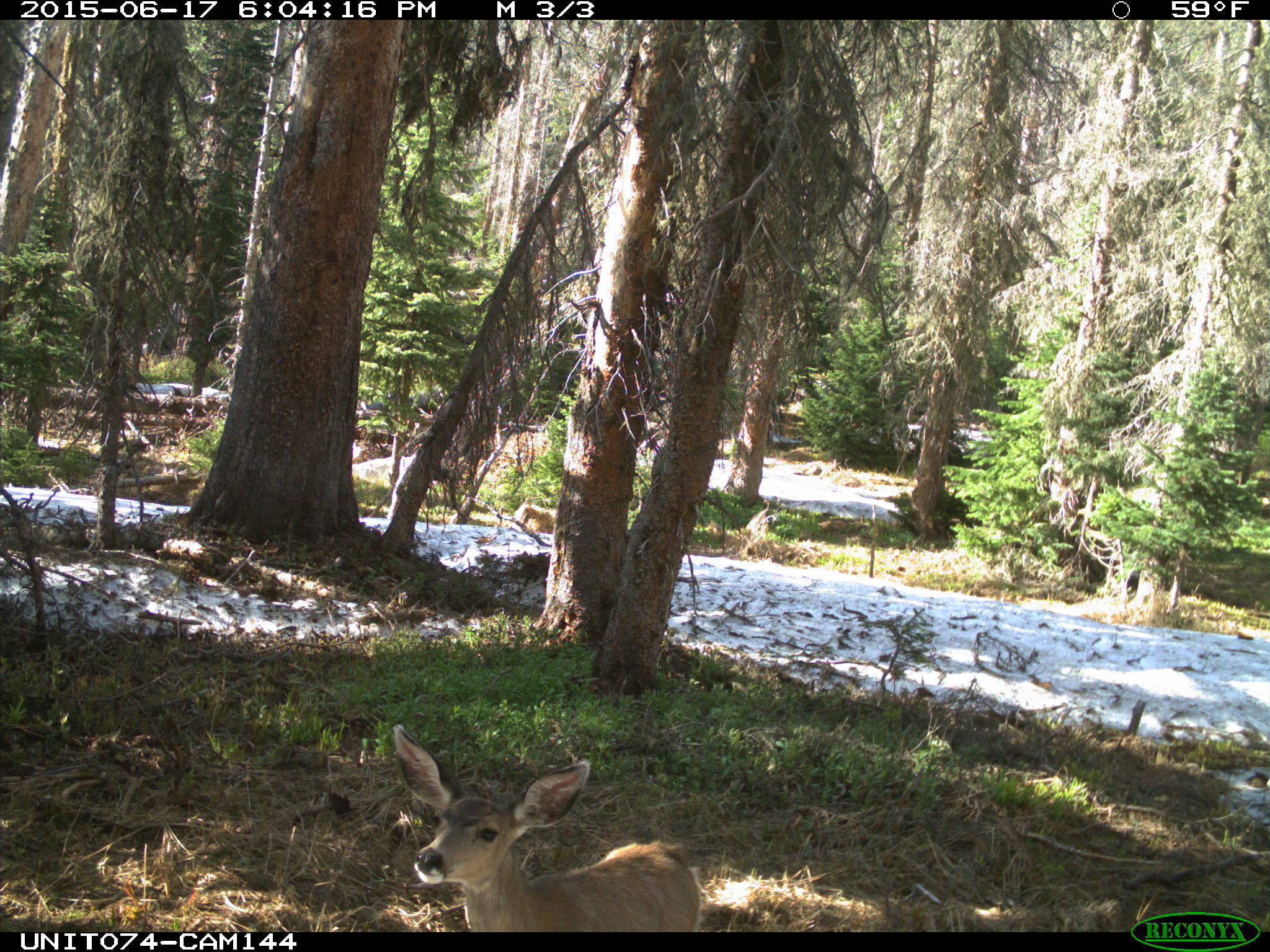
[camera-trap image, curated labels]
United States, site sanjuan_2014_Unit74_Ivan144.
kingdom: Animalia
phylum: Chordata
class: Mammalia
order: Artiodactyla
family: Cervidae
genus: Odocoileus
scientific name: Odocoileus hemionus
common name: mule deer